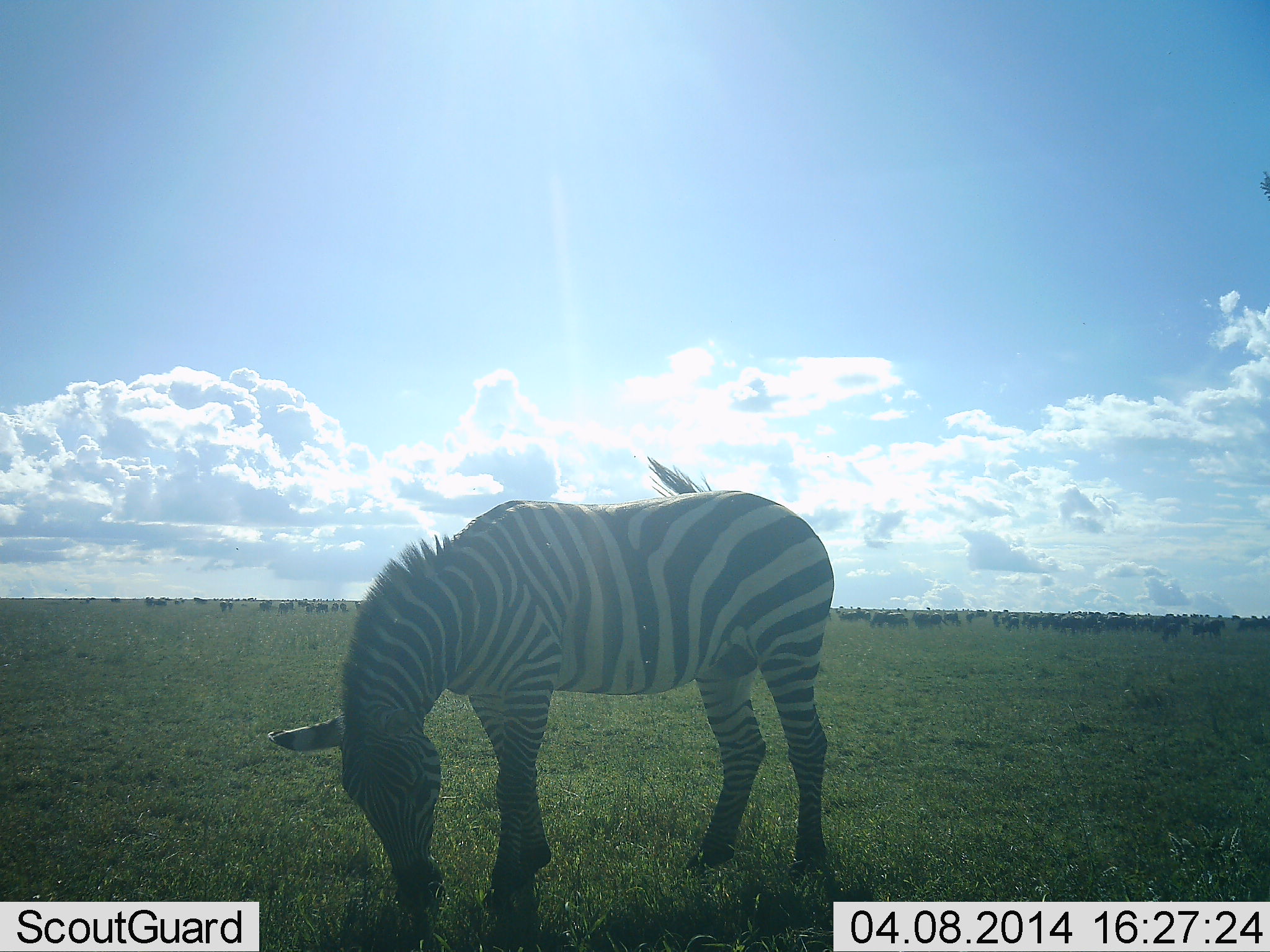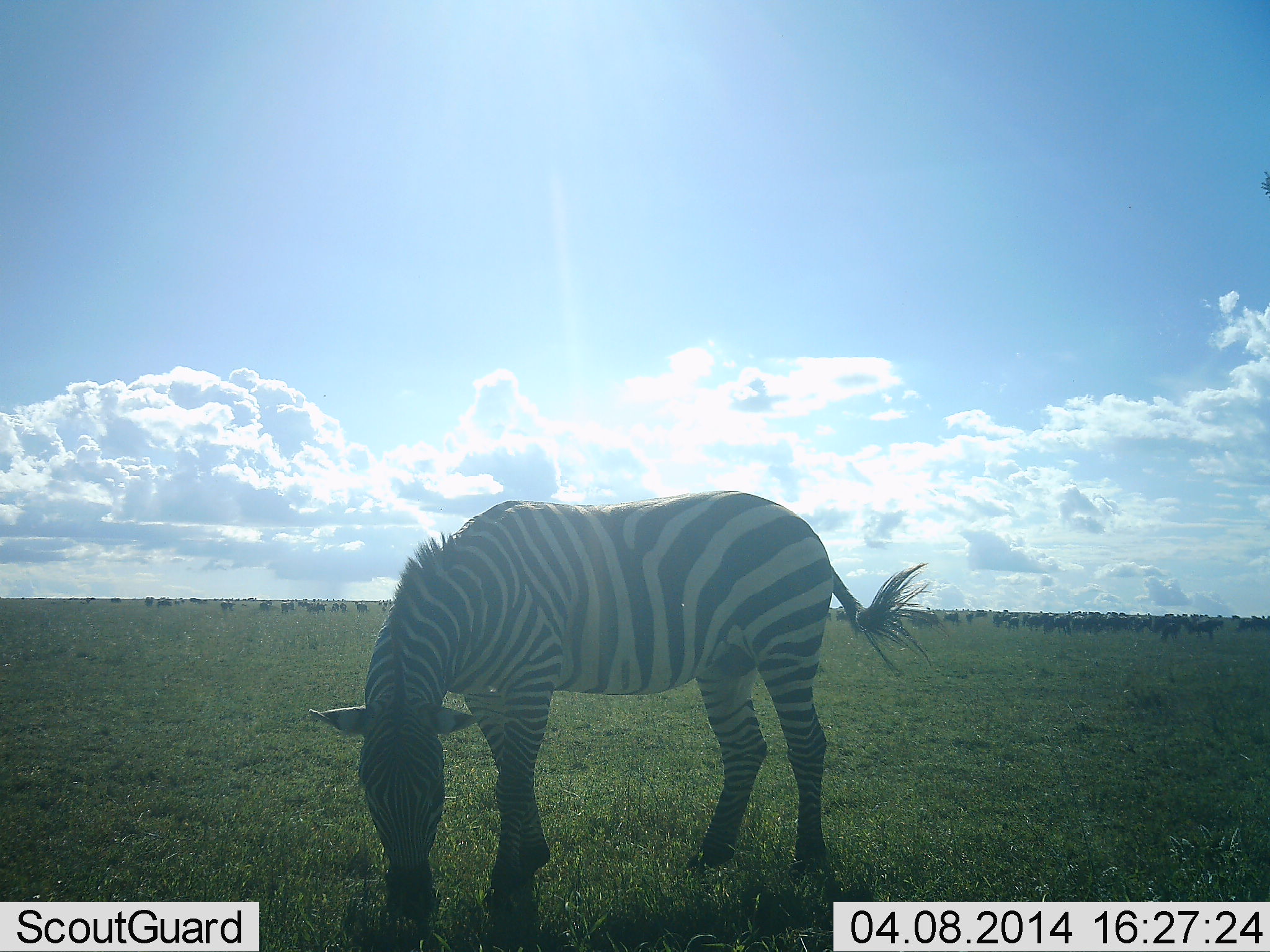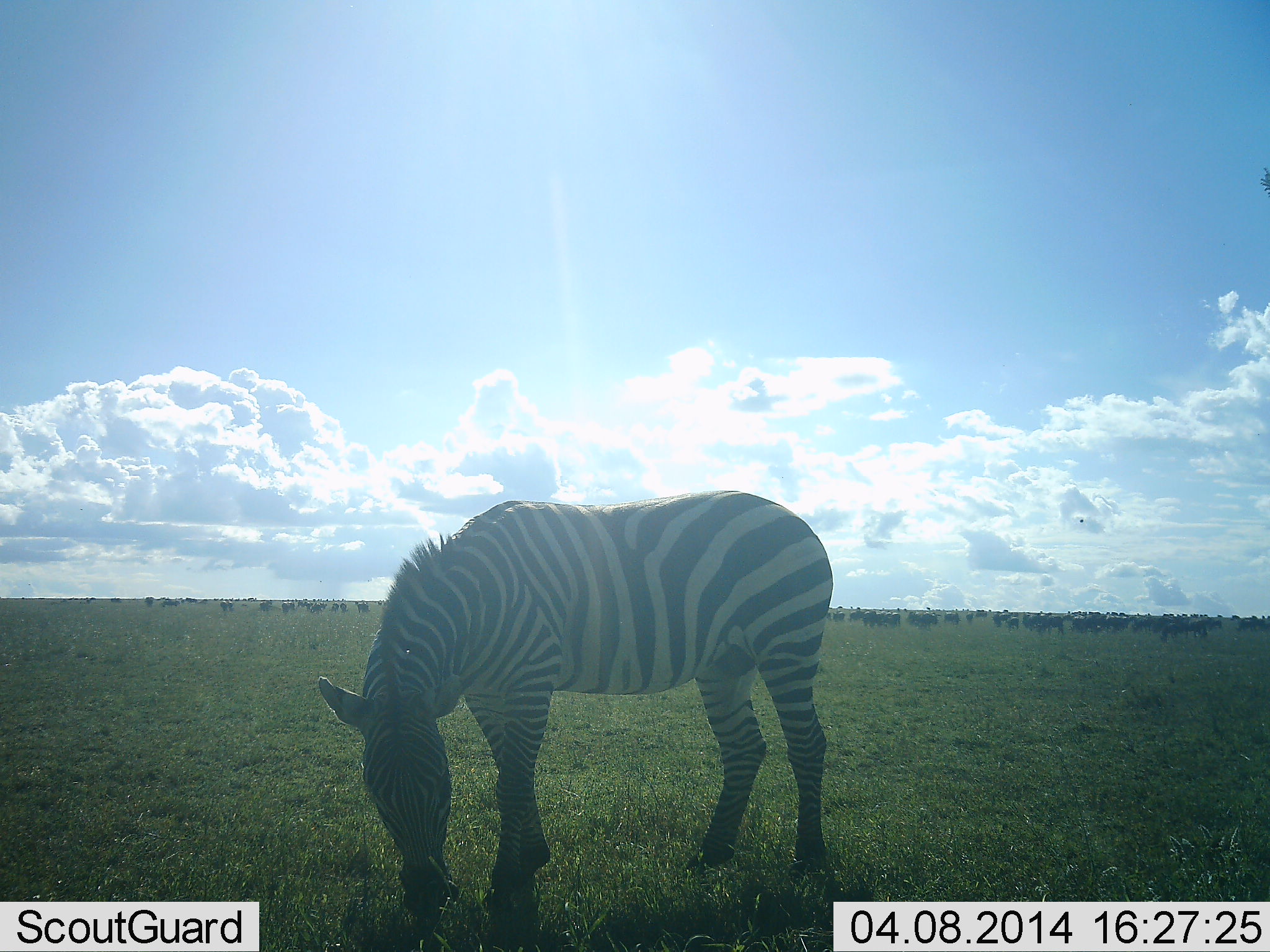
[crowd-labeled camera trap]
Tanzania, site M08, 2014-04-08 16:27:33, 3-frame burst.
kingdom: Animalia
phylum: Chordata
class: Mammalia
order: Perissodactyla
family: Equidae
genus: Equus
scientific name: Equus quagga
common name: plains zebra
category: zebra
Zebra (plains zebra) (Equus quagga), count 1. Behavior (volunteer vote fractions): standing 6%, resting 0%, moving 12%, interacting 0%. Young present (vote fraction): 0%. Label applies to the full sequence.